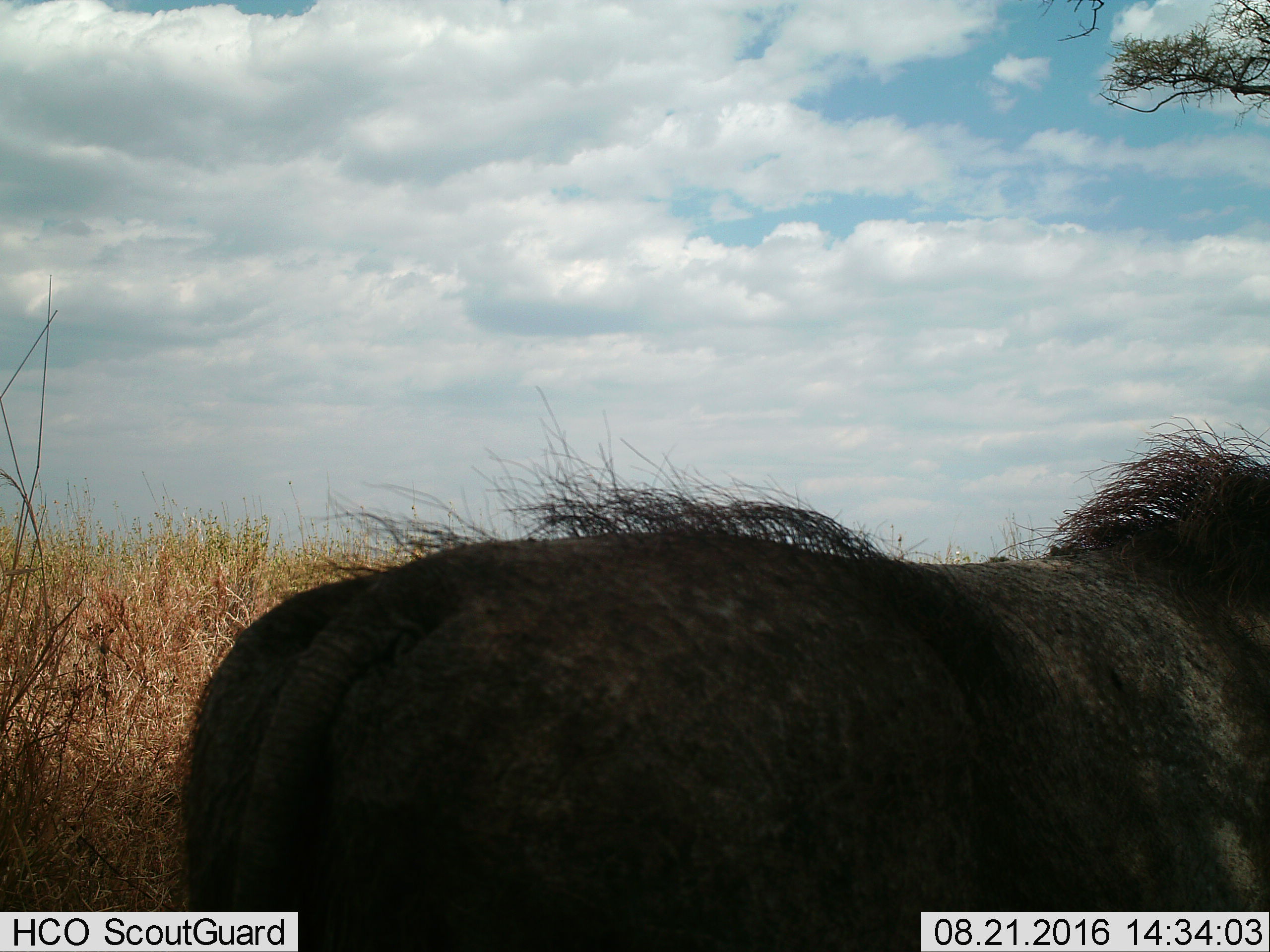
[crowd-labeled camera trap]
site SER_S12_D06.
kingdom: Animalia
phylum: Chordata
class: Mammalia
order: Artiodactyla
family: Suidae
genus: Phacochoerus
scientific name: Phacochoerus africanus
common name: warthog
Warthog (Phacochoerus africanus), count 1. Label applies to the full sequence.